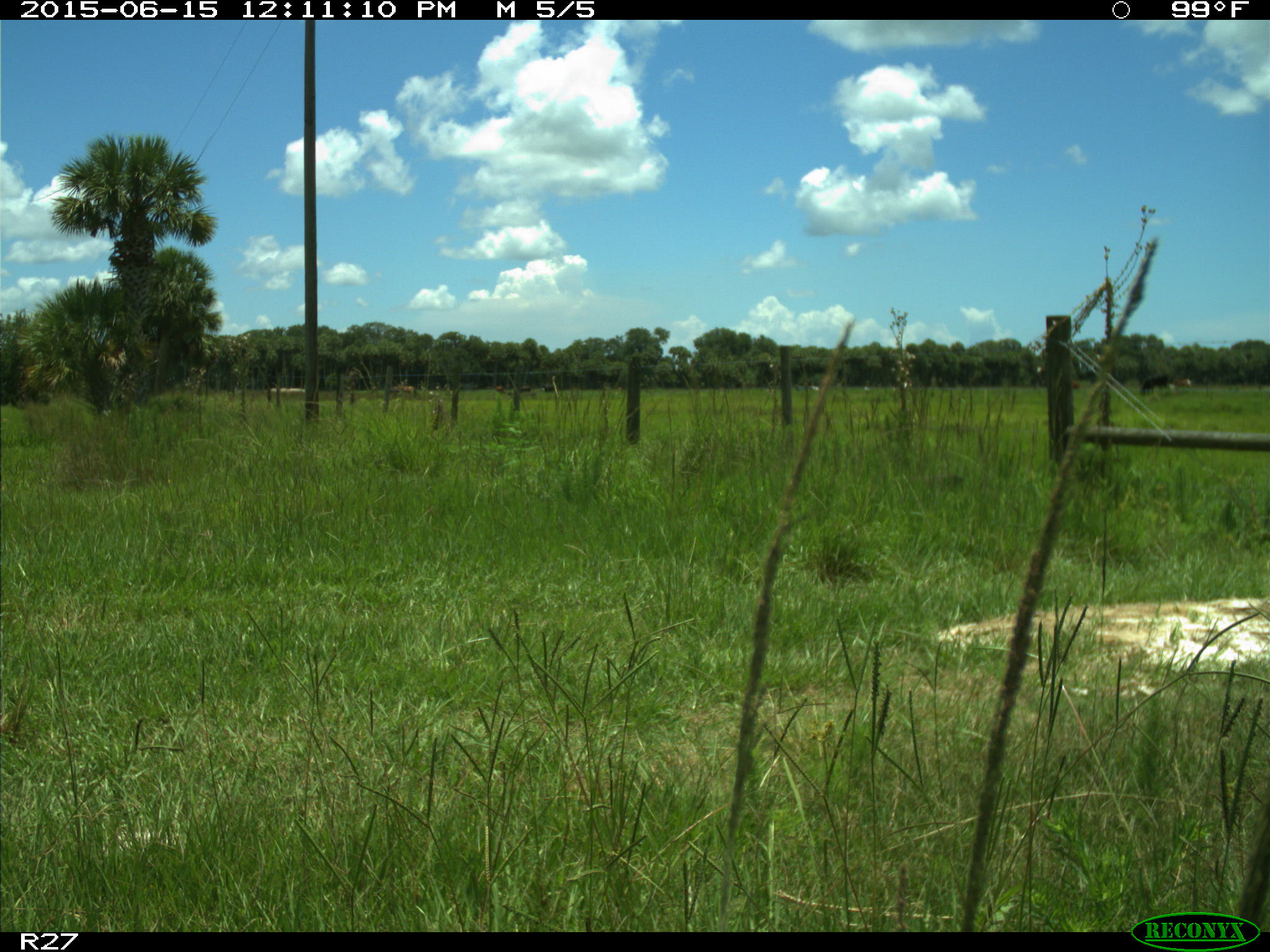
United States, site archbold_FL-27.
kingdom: Animalia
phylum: Chordata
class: Mammalia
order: Artiodactyla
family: Bovidae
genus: Bos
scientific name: Bos taurus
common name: domestic cow